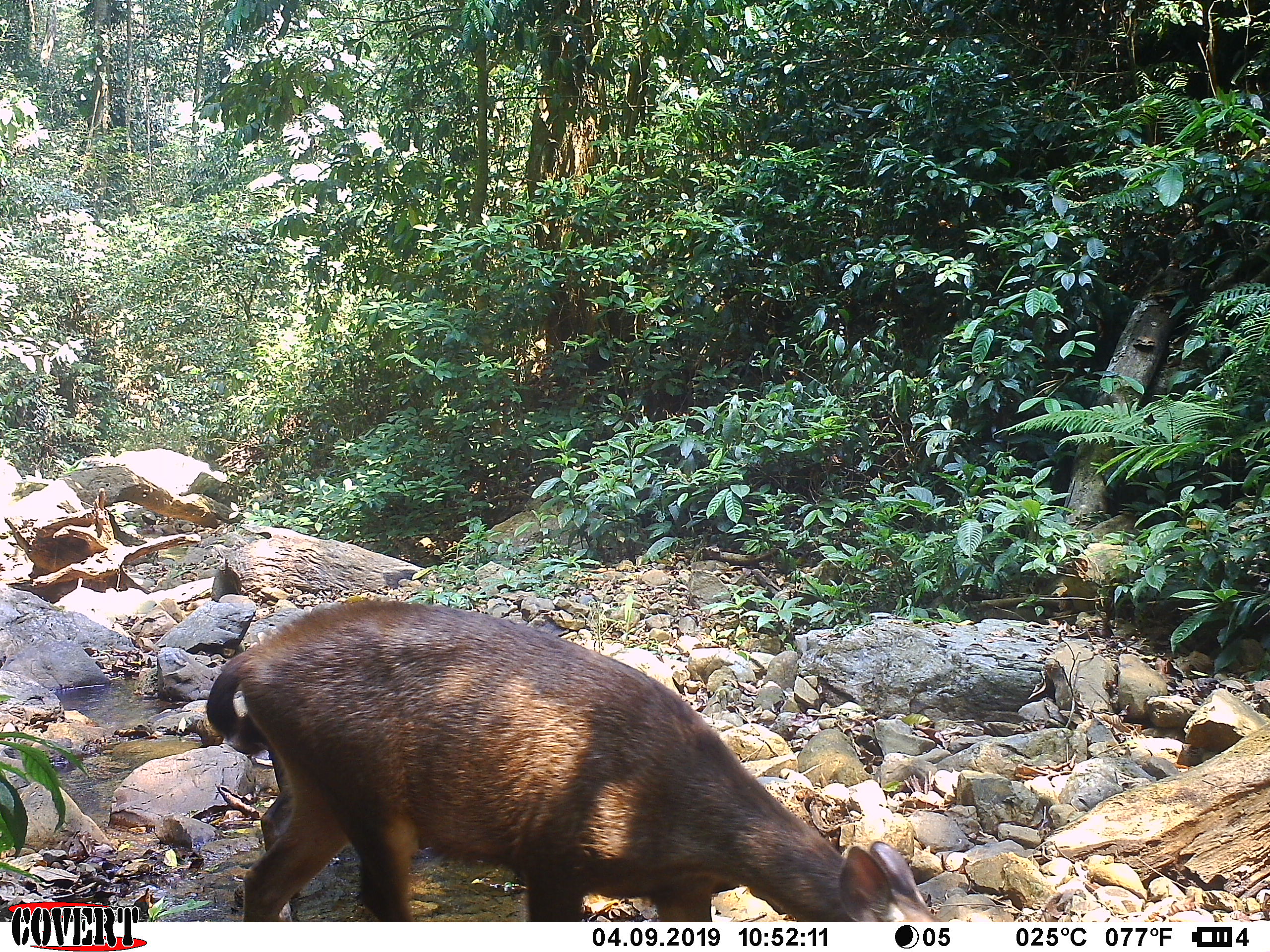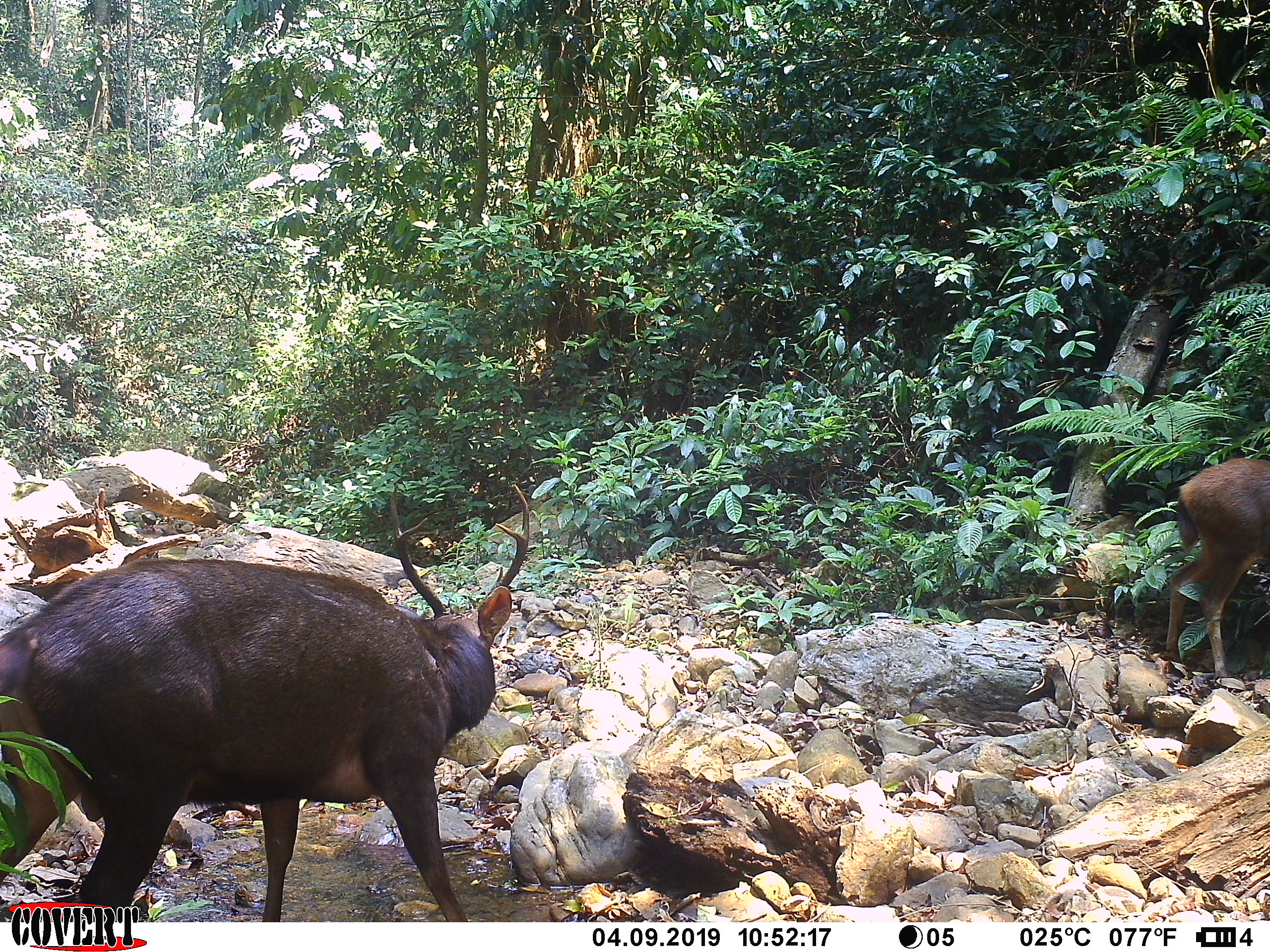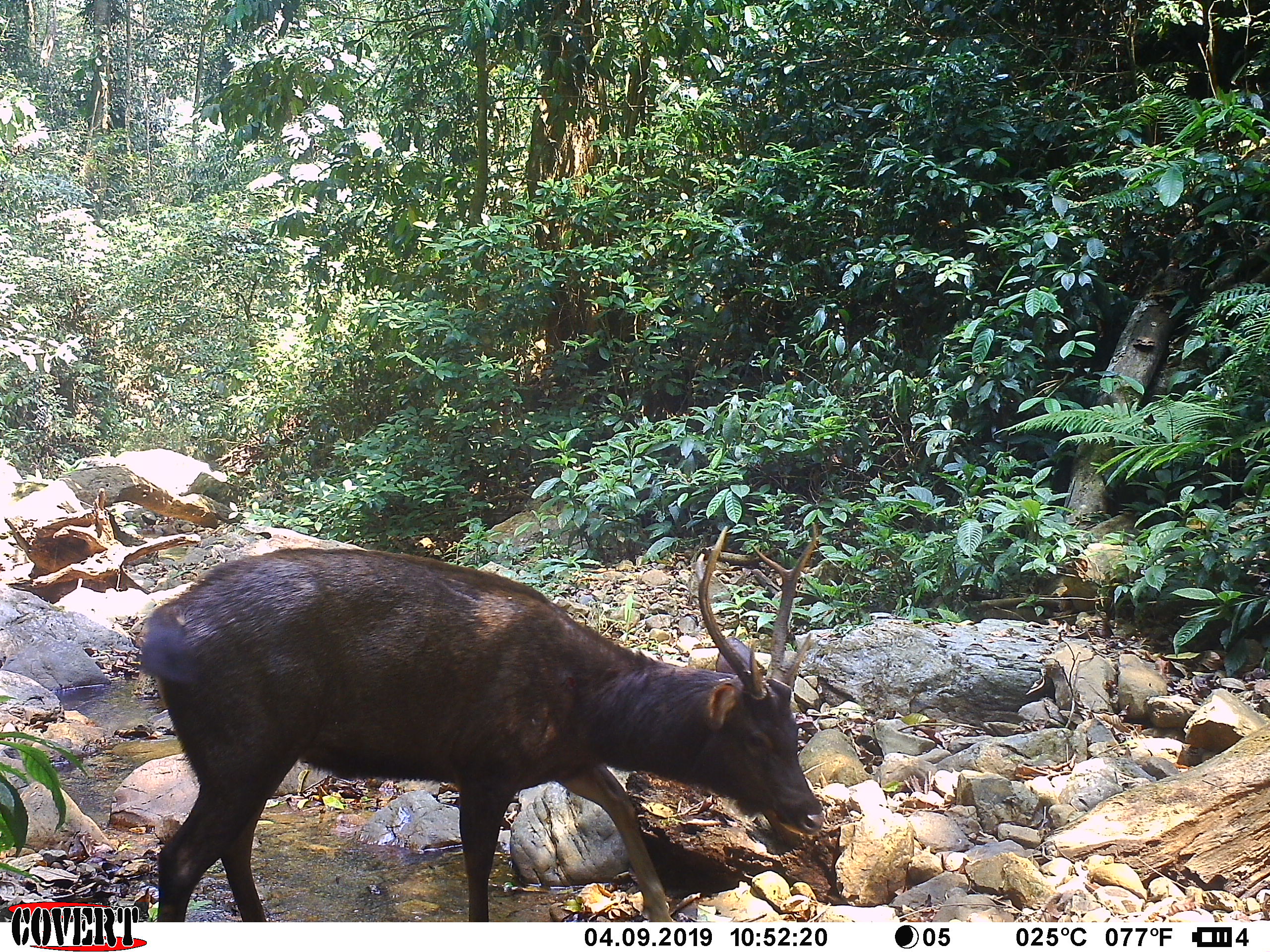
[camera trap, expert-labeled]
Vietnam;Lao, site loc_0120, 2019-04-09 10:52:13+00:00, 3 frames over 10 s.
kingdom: Animalia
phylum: Chordata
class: Mammalia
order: Artiodactyla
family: Cervidae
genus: Rusa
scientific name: Rusa unicolor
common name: sambar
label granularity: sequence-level